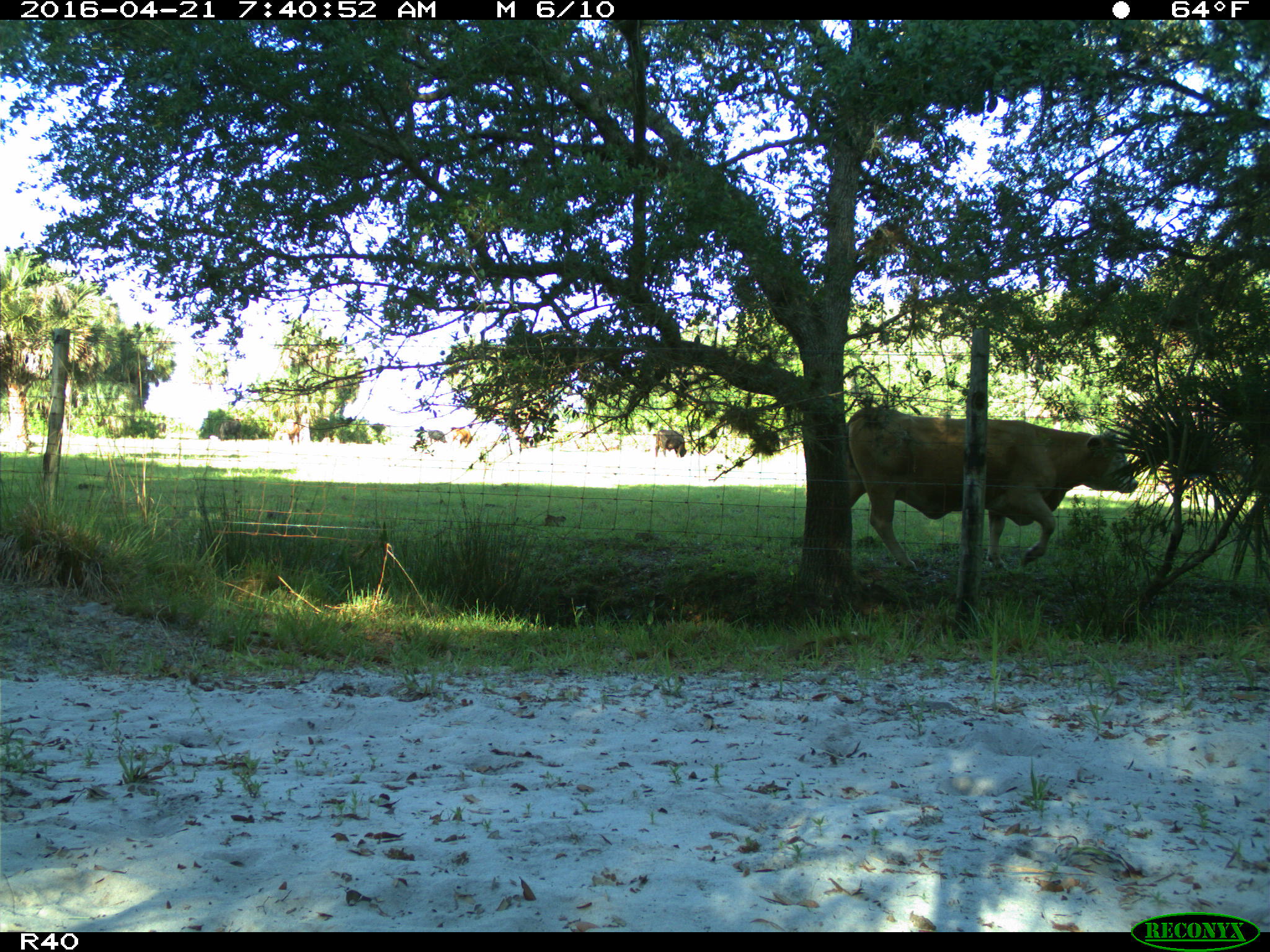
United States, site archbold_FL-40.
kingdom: Animalia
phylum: Chordata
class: Mammalia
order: Artiodactyla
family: Bovidae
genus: Bos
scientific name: Bos taurus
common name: domestic cow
Bos taurus (domestic cow).